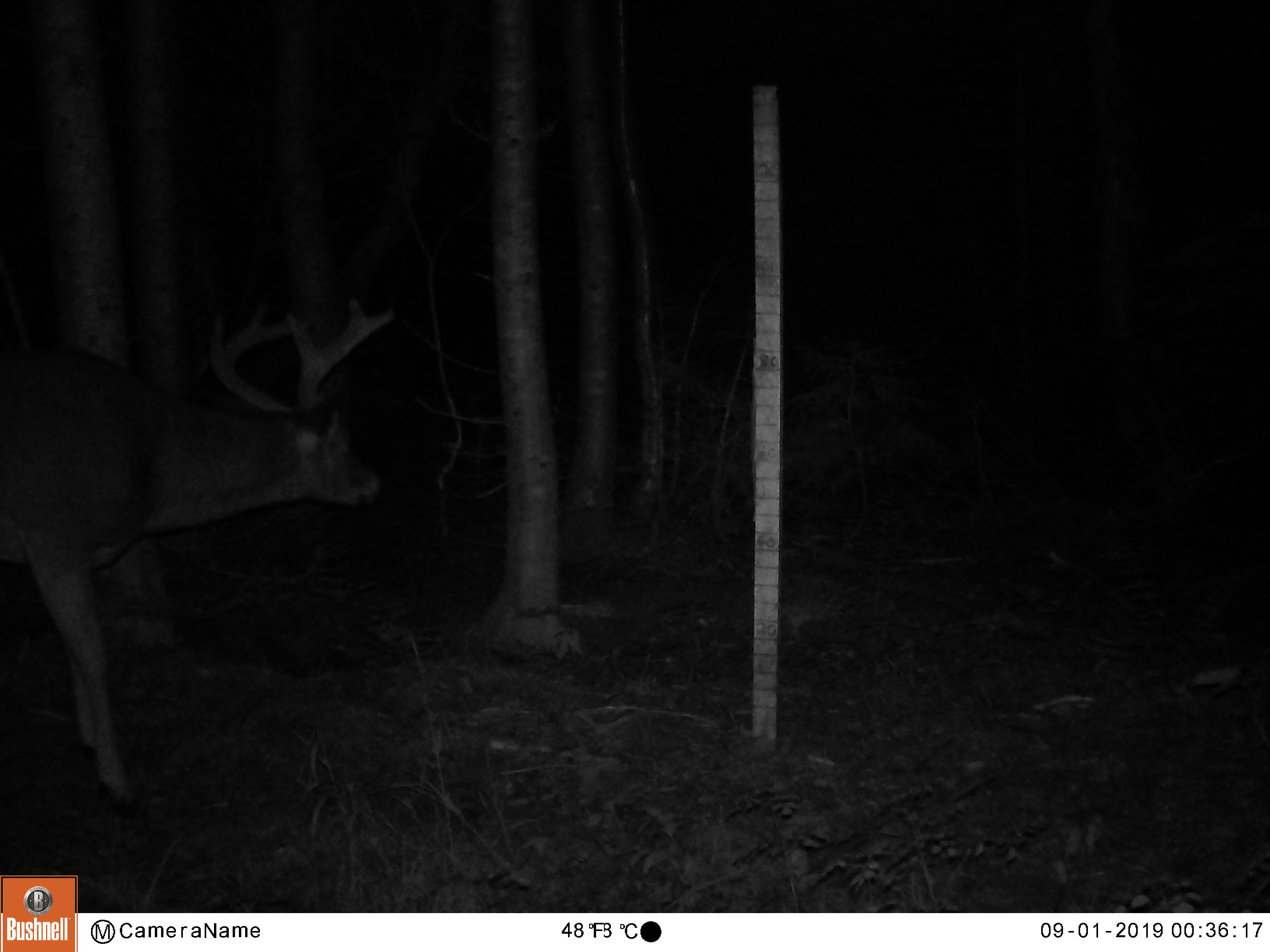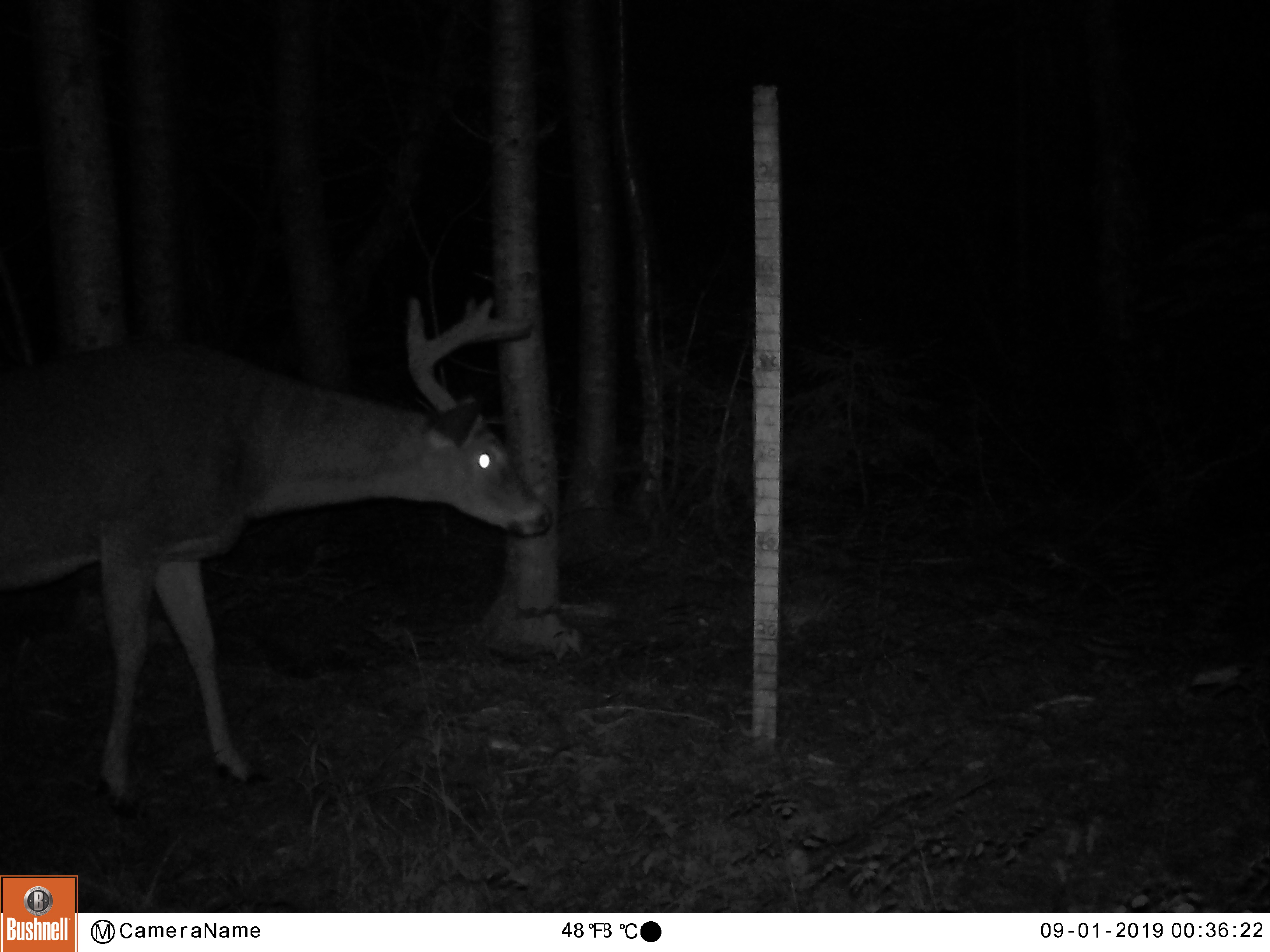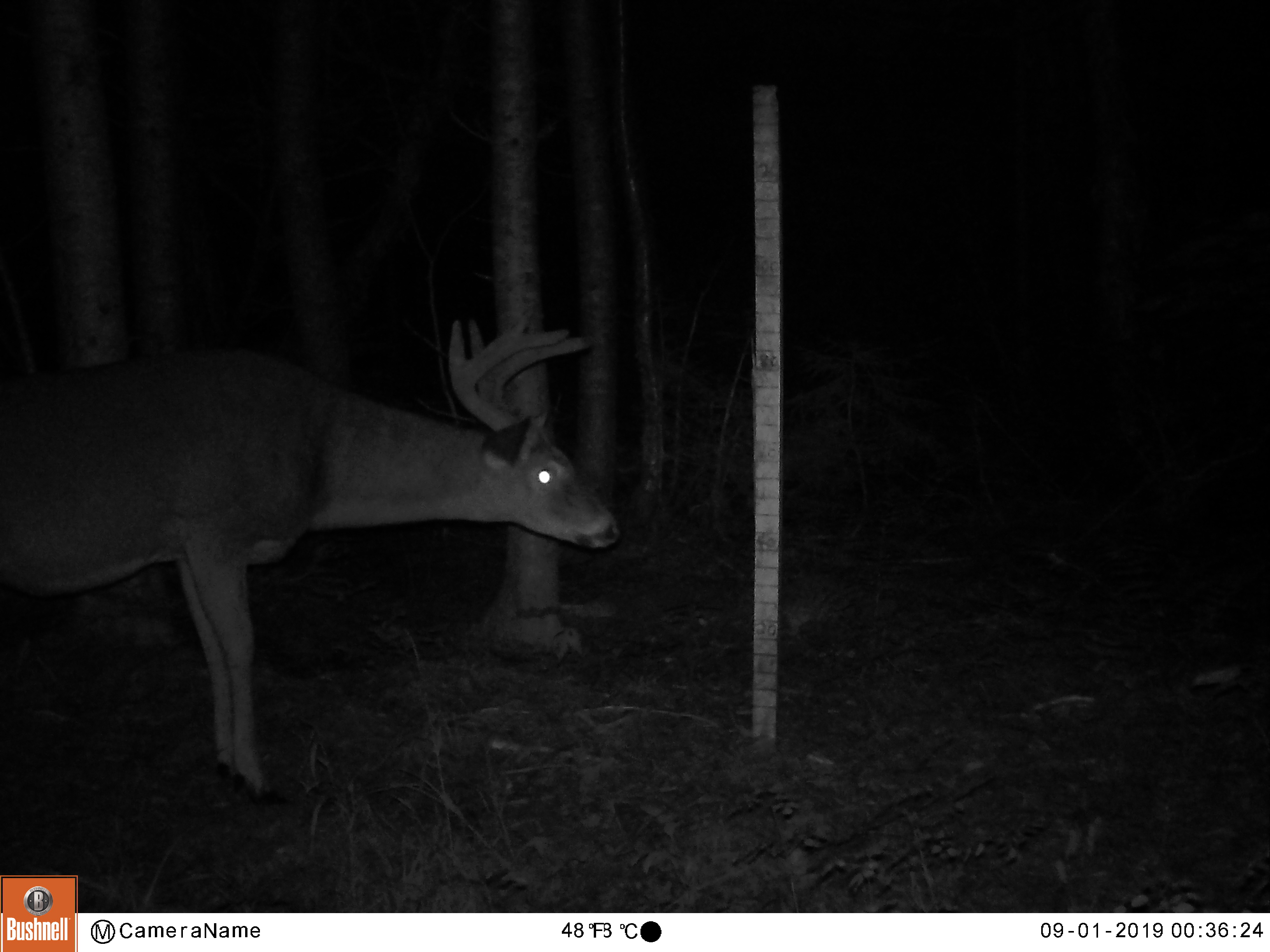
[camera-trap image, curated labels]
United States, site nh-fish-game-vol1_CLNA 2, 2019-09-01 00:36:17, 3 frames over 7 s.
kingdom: Animalia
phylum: Chordata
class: Mammalia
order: Artiodactyla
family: Cervidae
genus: Odocoileus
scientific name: Odocoileus virginianus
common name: white-tailed deer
White-tailed deer (Odocoileus virginianus).